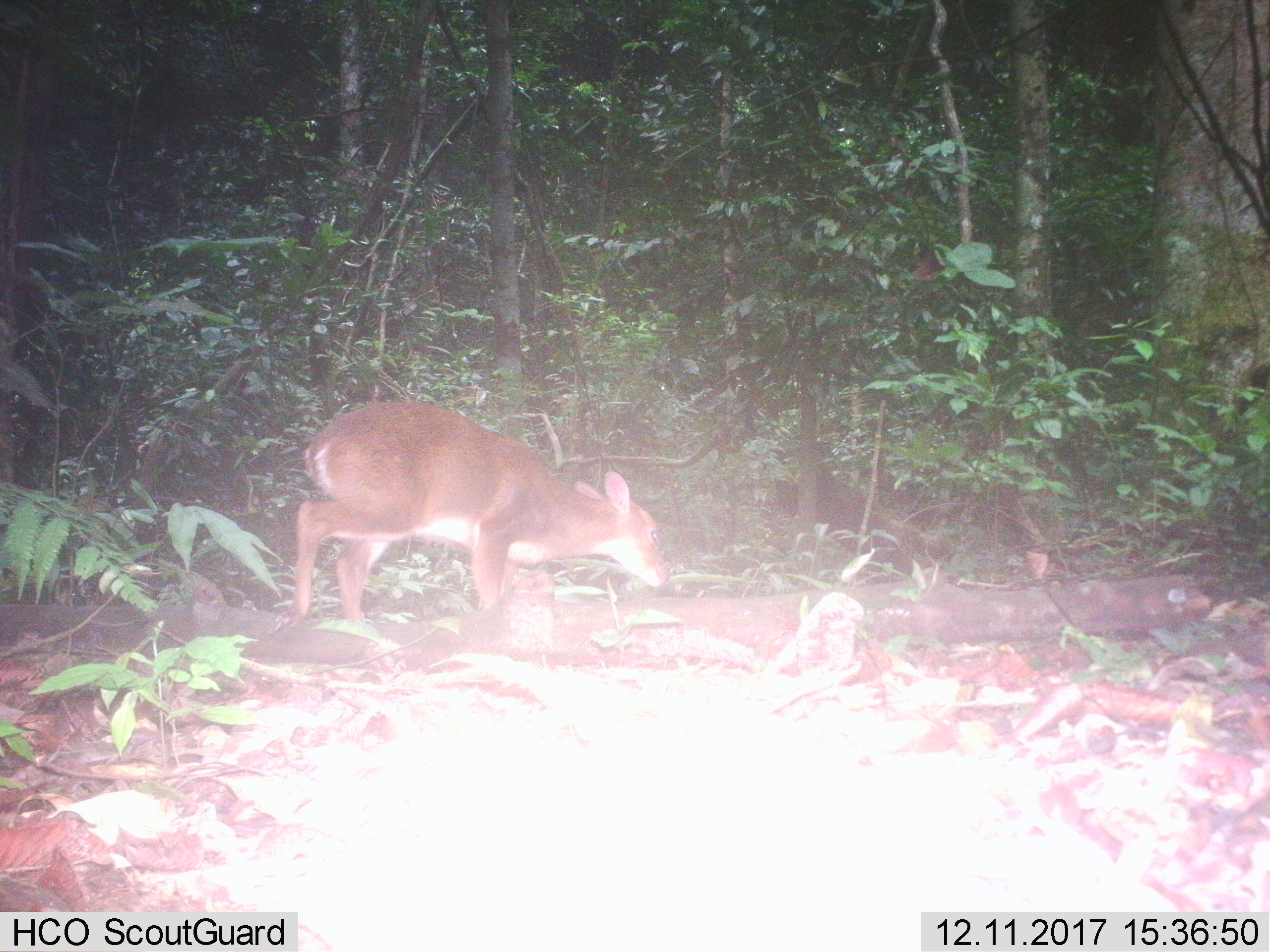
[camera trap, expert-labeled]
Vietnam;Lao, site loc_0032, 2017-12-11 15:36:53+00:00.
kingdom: Animalia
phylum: Chordata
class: Mammalia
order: Artiodactyla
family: Cervidae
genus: Muntiacus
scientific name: Muntiacus vuquangensis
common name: large-antlered muntjac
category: large antlered muntjac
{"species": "large antlered muntjac (large-antlered muntjac) (Muntiacus vuquangensis)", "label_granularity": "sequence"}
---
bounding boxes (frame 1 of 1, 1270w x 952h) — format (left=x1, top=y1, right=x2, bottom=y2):
large antlered muntjac: (left=270, top=399, right=670, bottom=641)